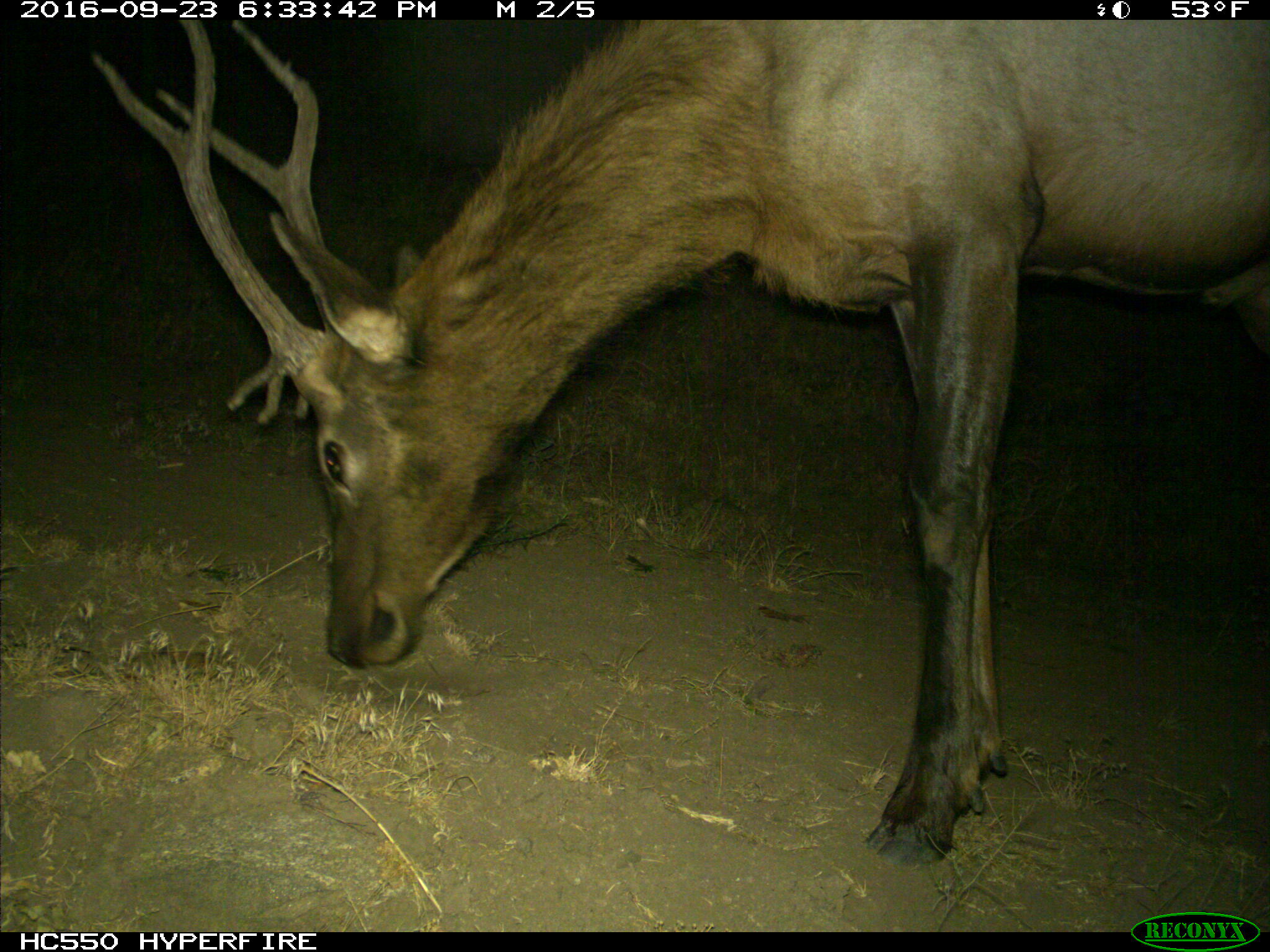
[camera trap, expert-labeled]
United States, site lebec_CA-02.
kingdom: Animalia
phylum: Chordata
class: Mammalia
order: Artiodactyla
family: Cervidae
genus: Cervus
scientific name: Cervus canadensis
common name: elk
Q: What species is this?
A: Cervus canadensis (elk).